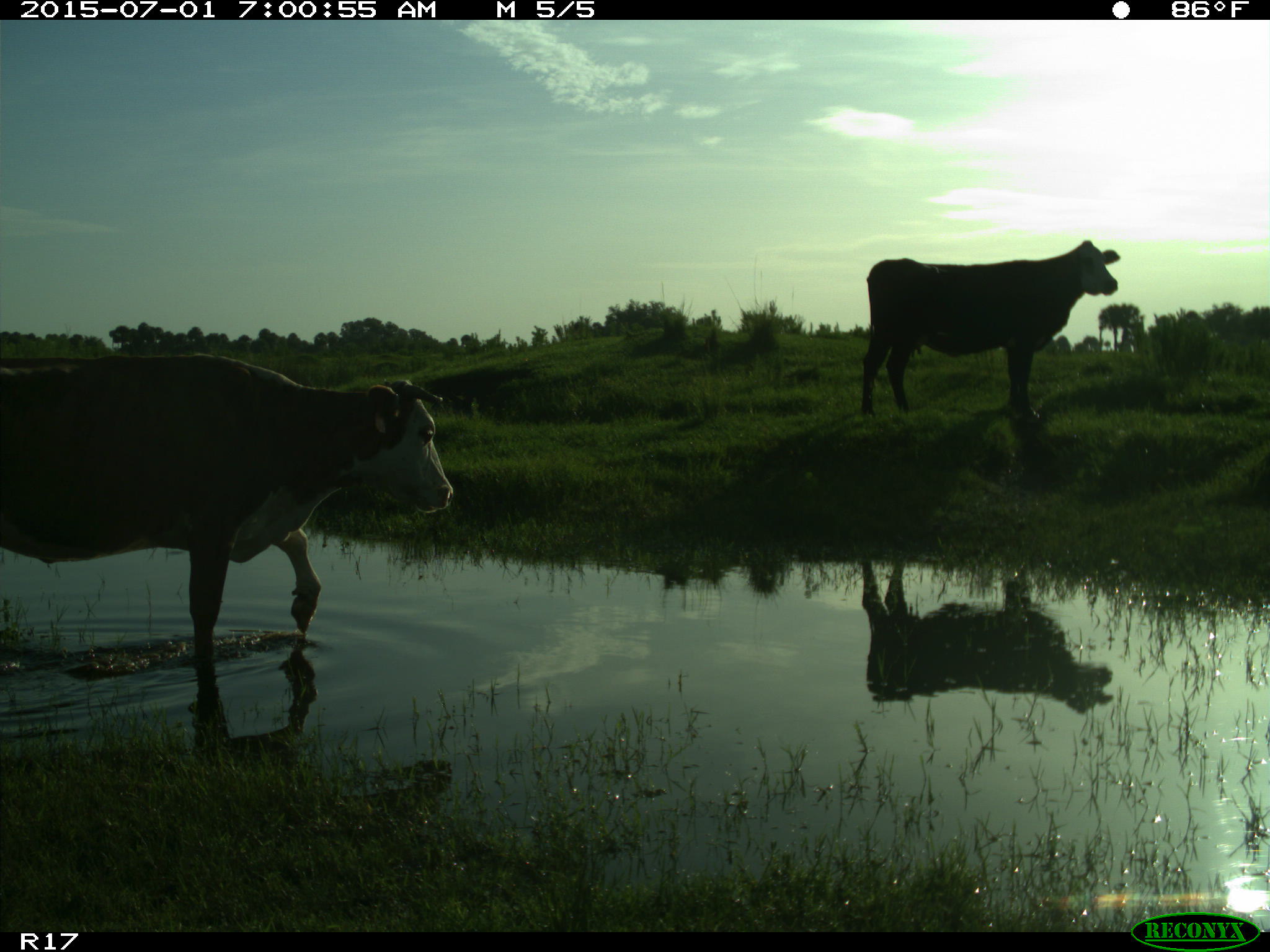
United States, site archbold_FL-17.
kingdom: Animalia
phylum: Chordata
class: Mammalia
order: Artiodactyla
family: Bovidae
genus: Bos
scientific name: Bos taurus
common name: domestic cow